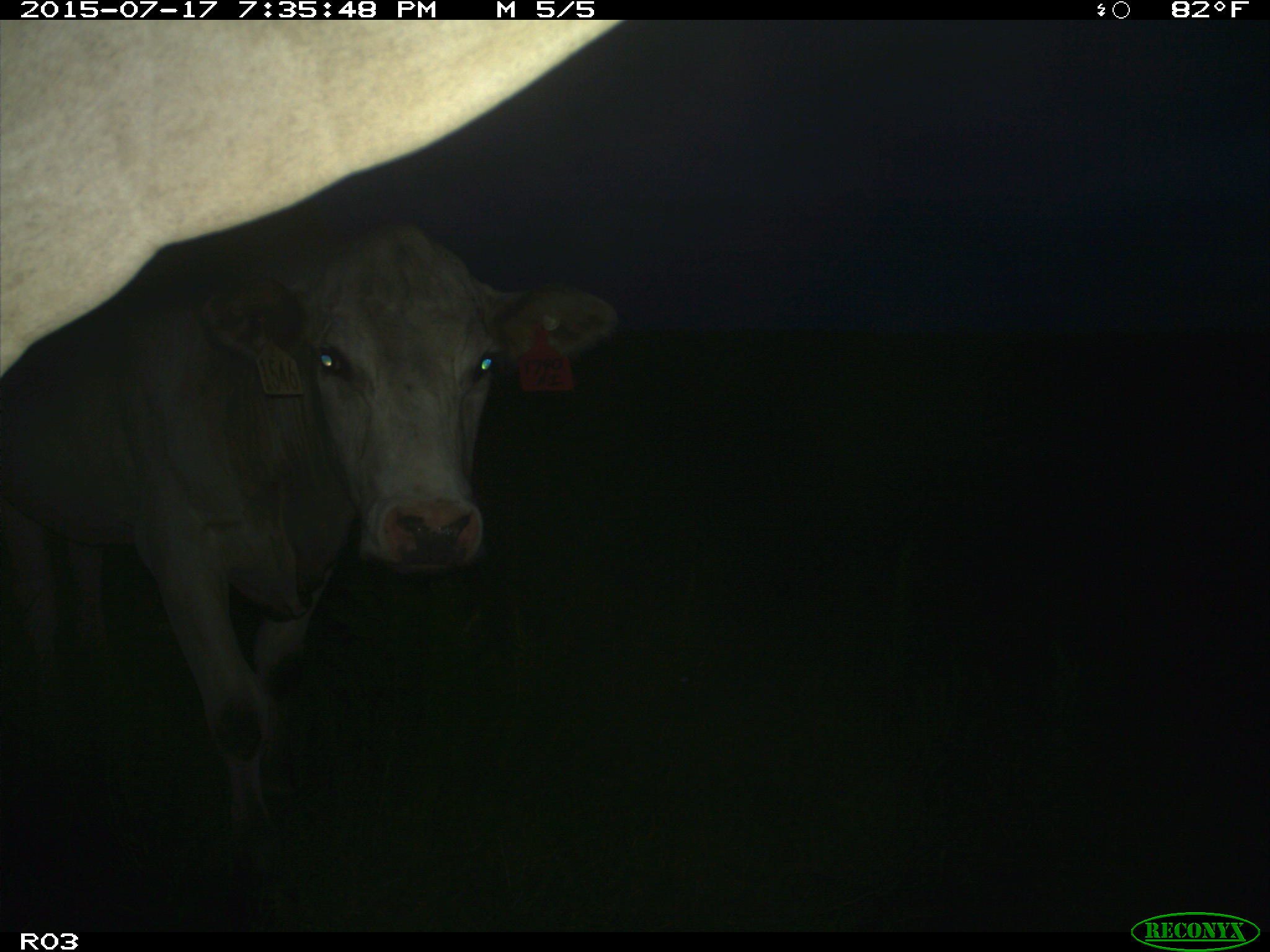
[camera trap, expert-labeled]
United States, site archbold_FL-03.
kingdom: Animalia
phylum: Chordata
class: Mammalia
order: Artiodactyla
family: Bovidae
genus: Bos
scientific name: Bos taurus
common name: domestic cow